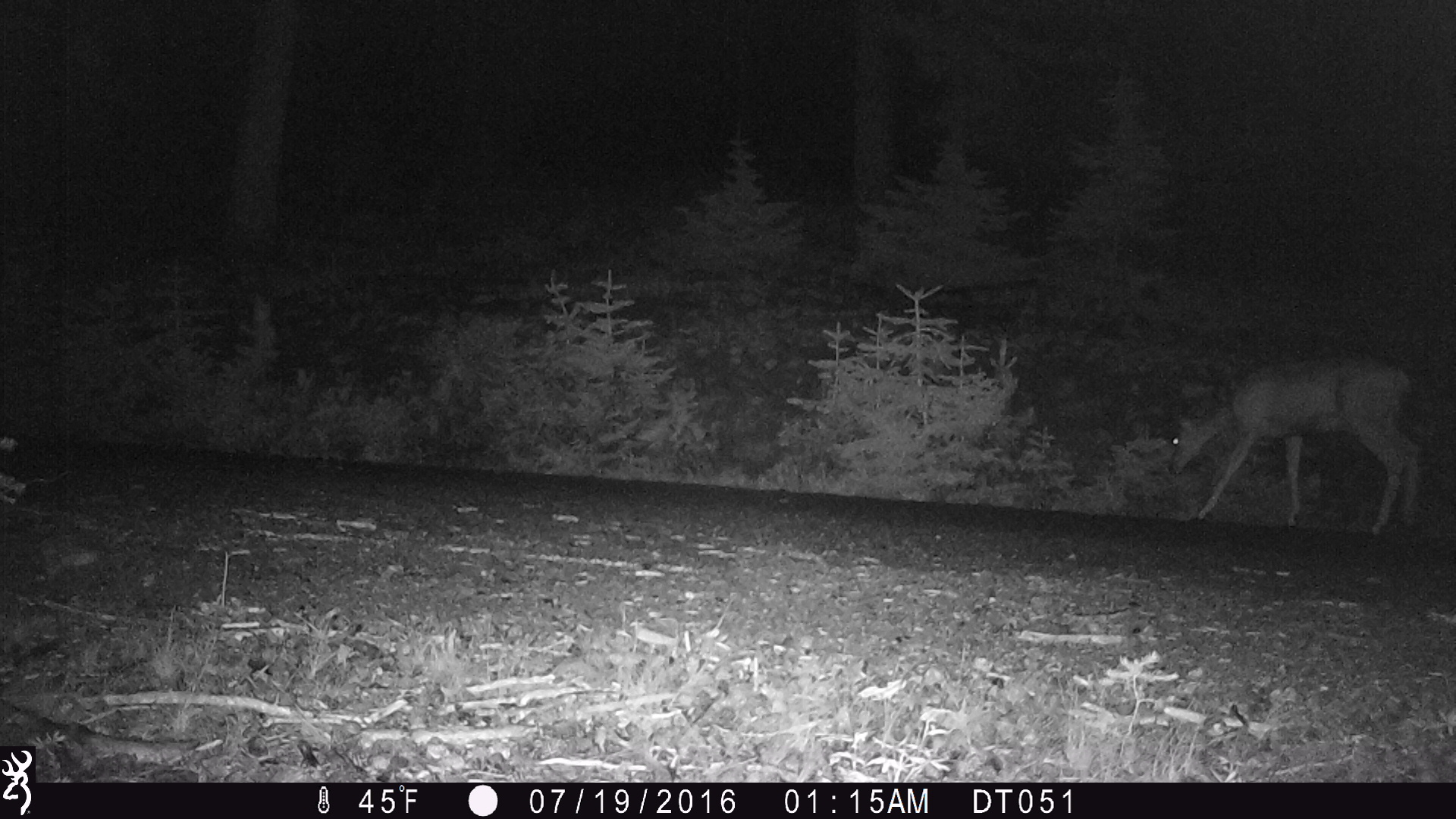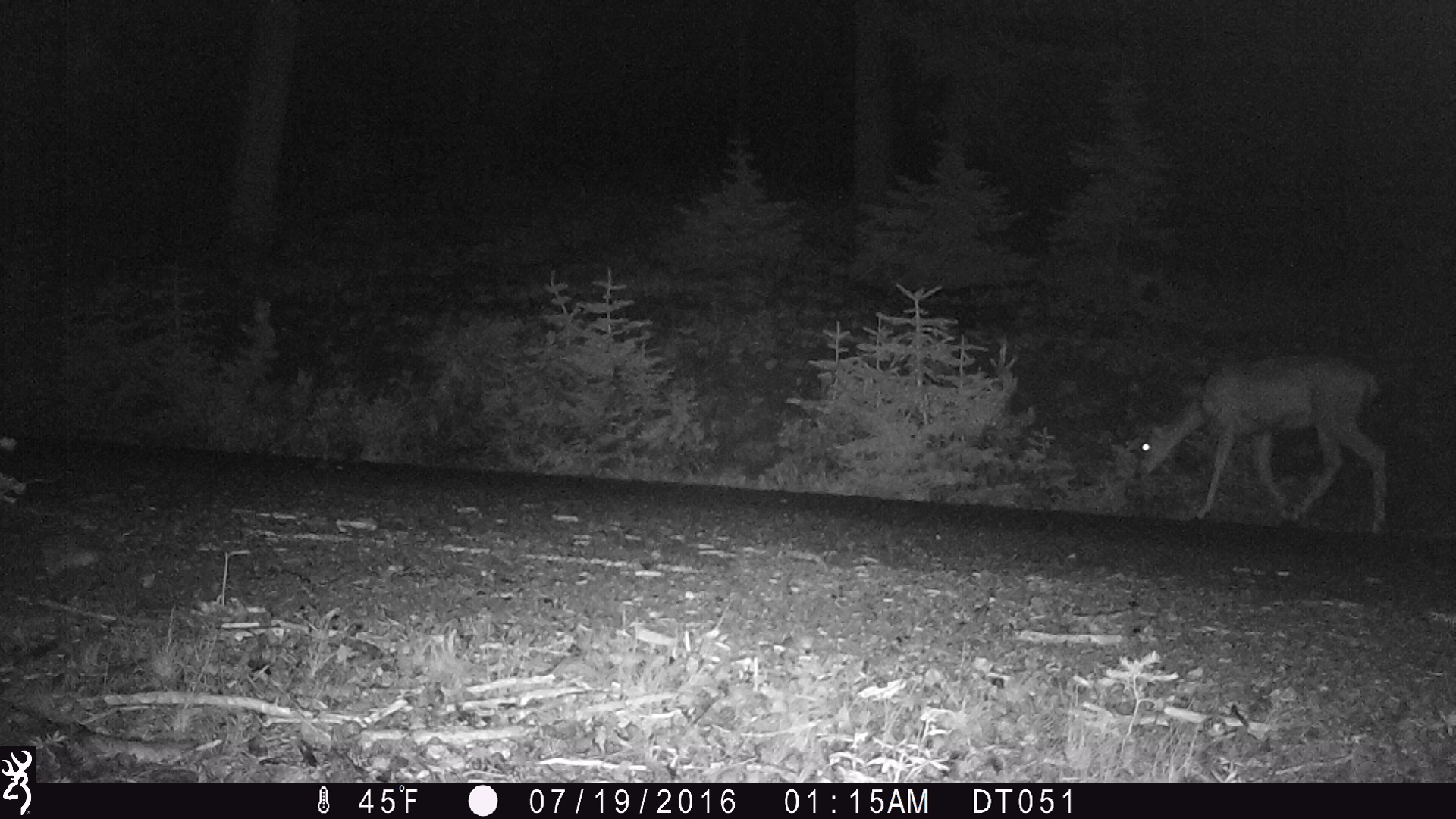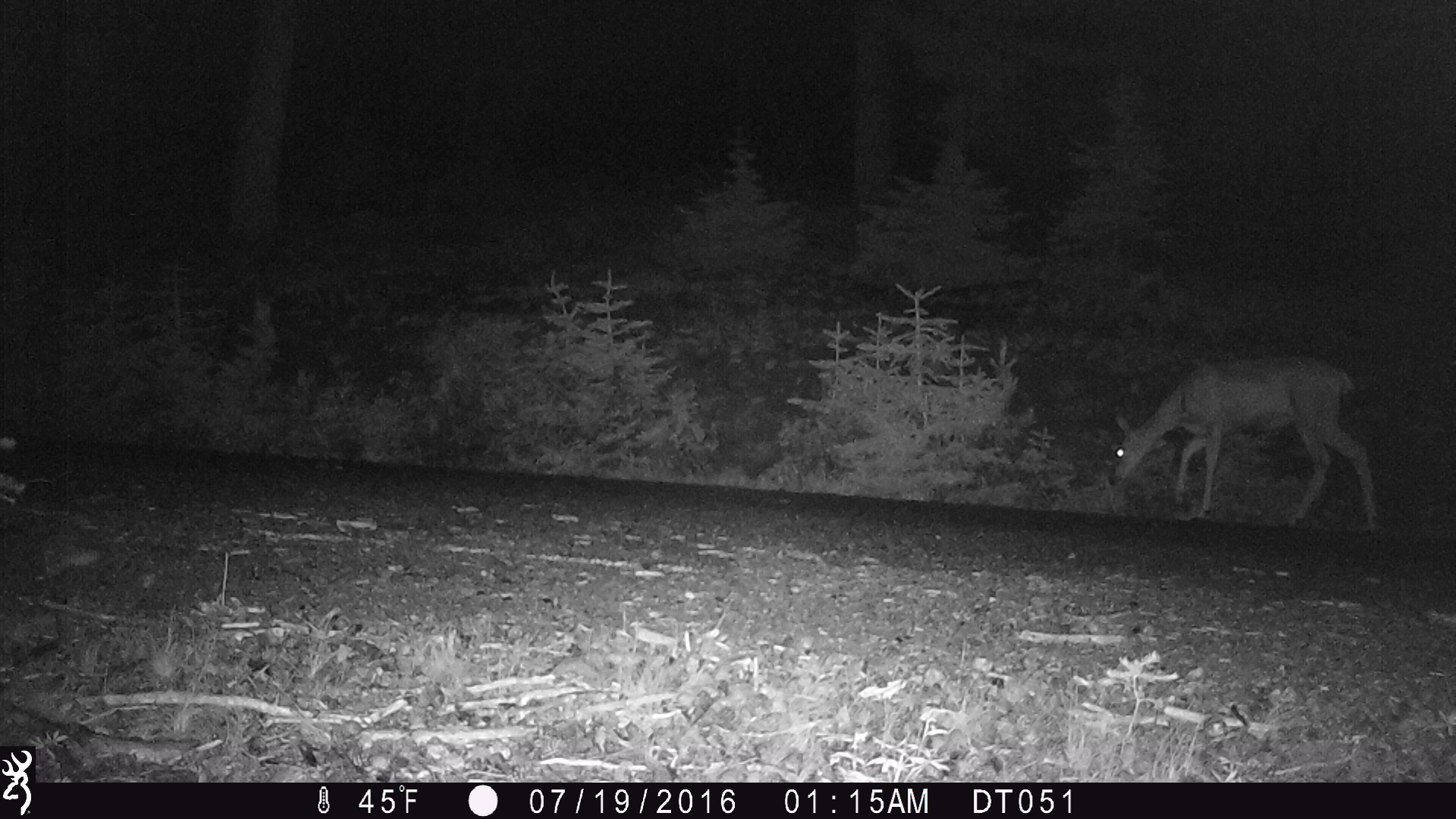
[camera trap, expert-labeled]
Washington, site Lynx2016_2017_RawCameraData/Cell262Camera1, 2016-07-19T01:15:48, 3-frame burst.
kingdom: Animalia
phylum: Chordata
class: Mammalia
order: Artiodactyla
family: Cervidae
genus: Odocoileus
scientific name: Odocoileus hemionus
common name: mule deer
Odocoileus hemionus (mule deer). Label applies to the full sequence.